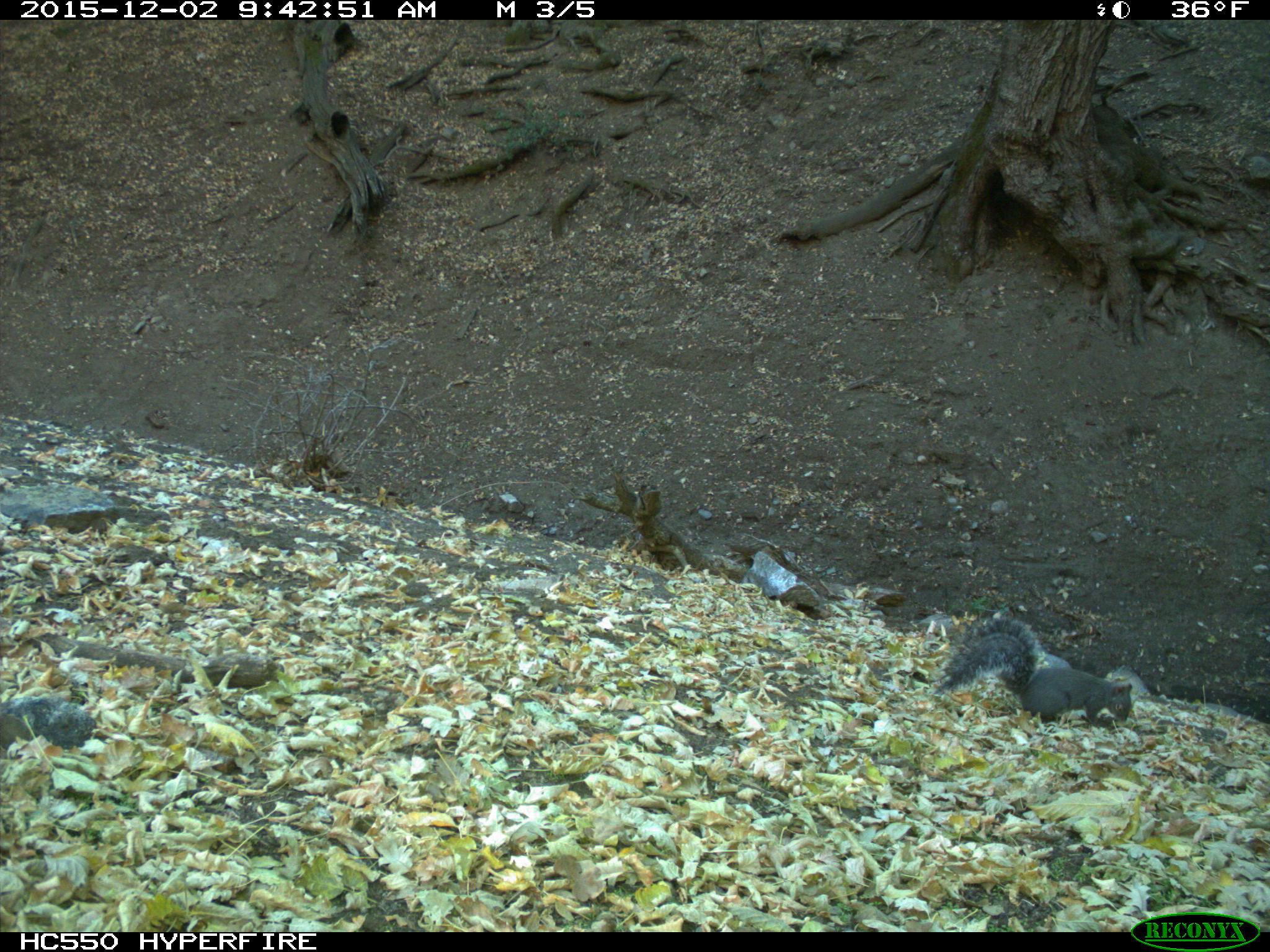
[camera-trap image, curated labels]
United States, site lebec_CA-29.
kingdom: Animalia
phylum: Chordata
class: Mammalia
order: Rodentia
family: Sciuridae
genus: Sciurus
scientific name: Sciurus carolinensis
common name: eastern gray squirrel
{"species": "Sciurus carolinensis (eastern gray squirrel)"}